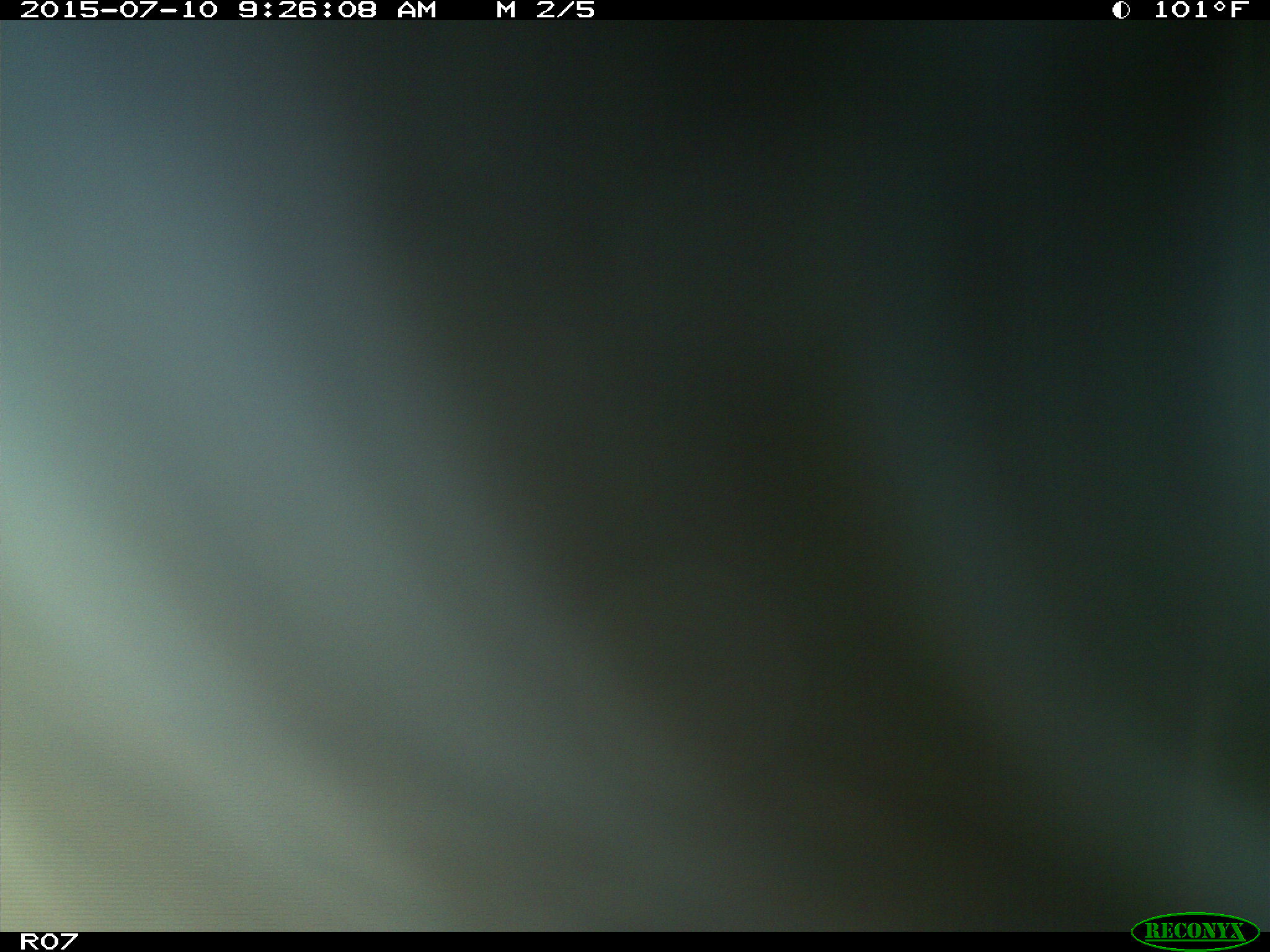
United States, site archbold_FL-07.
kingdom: Animalia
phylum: Chordata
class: Mammalia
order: Artiodactyla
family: Bovidae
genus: Bos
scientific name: Bos taurus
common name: domestic cow